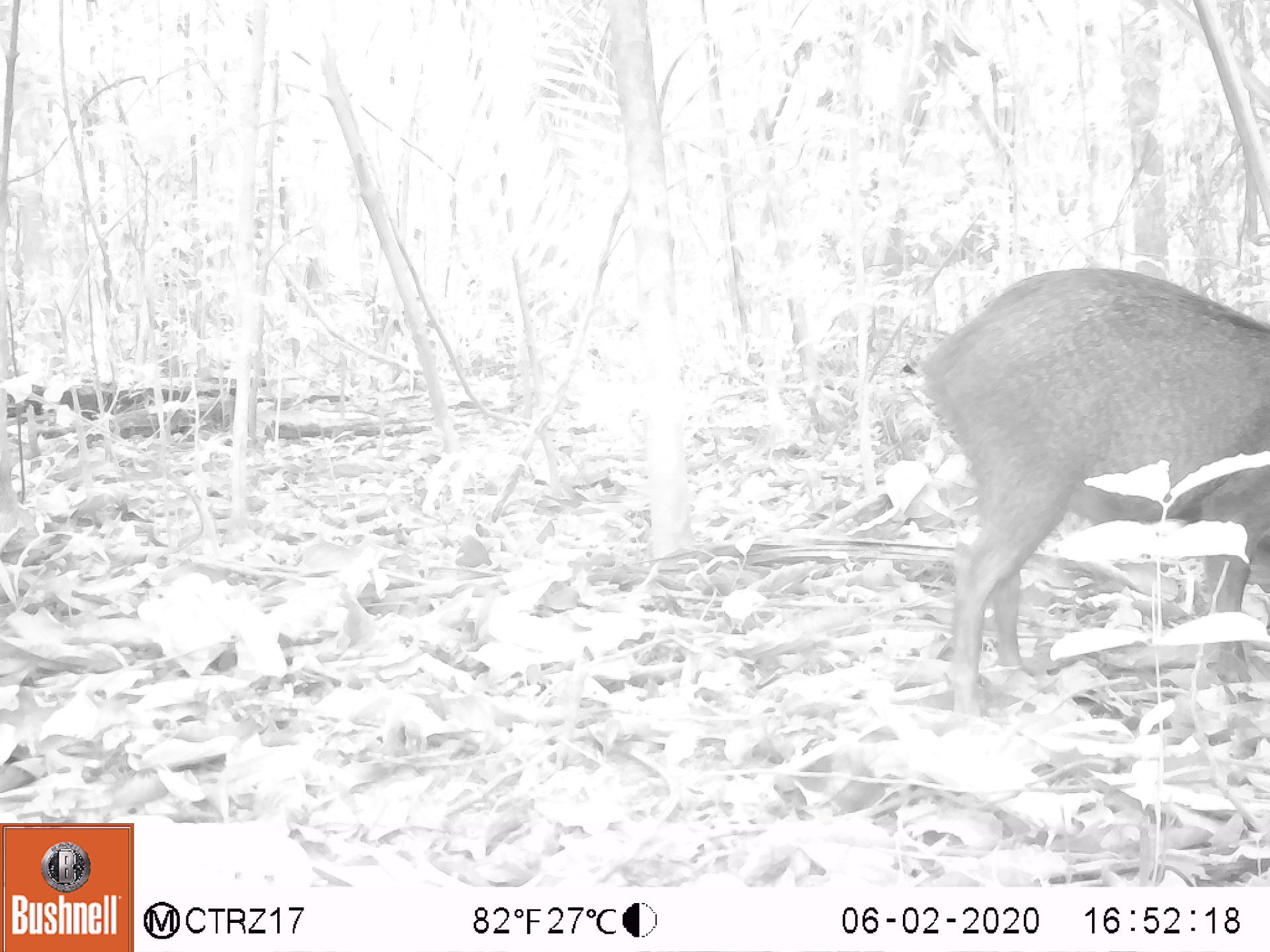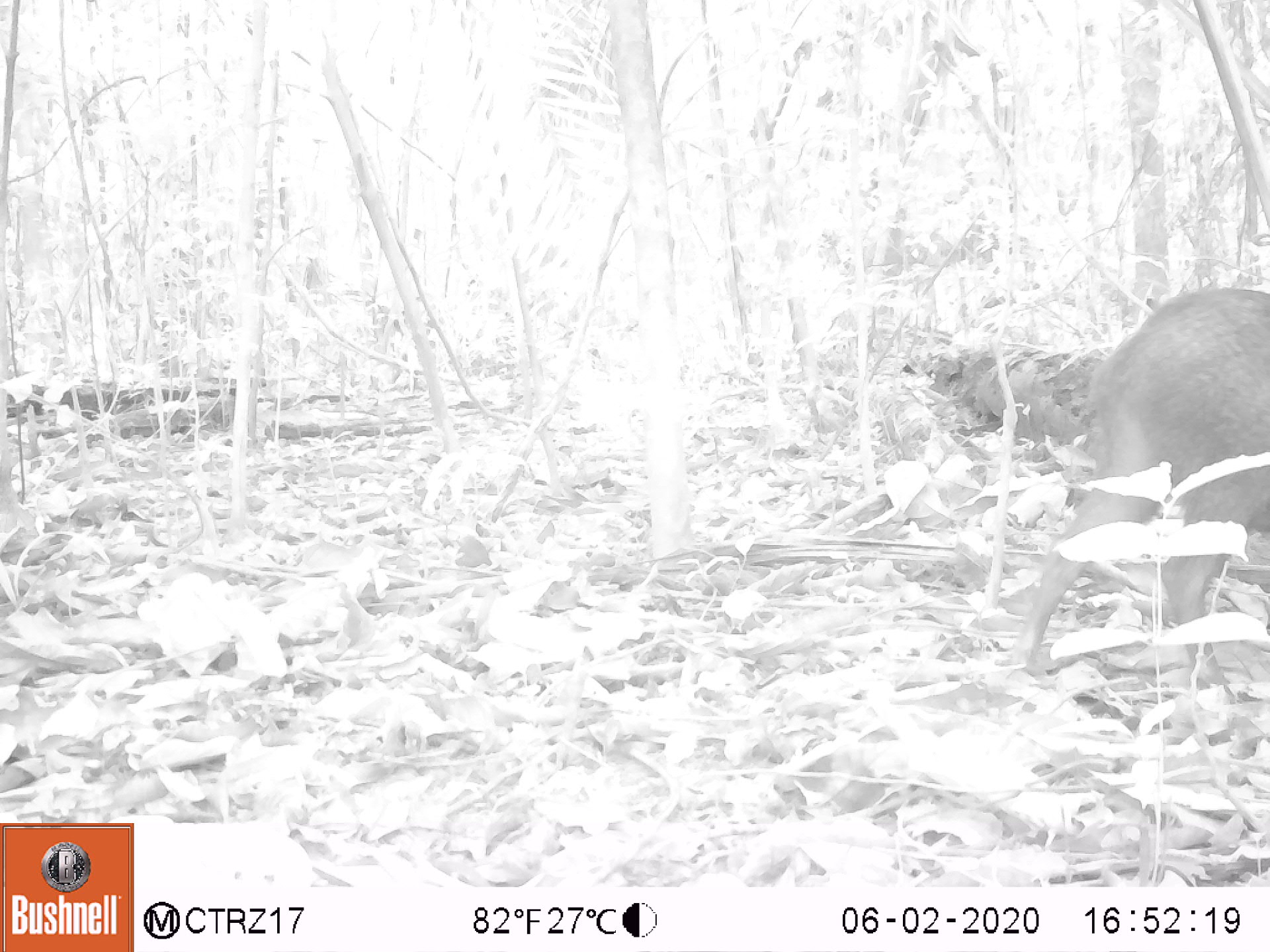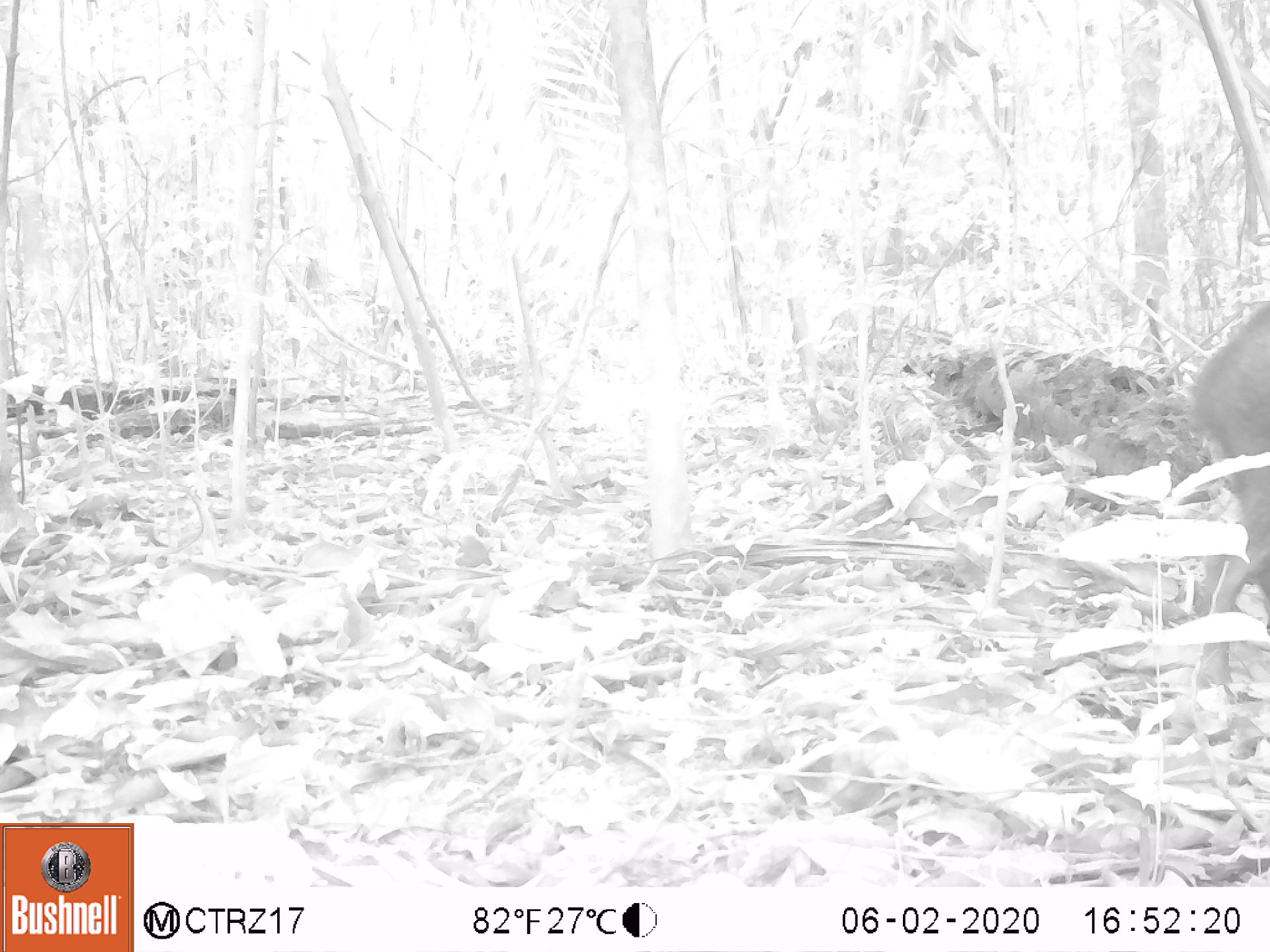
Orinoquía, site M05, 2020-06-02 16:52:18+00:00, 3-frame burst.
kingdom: Animalia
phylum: Chordata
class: Mammalia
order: Artiodactyla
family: Tayassuidae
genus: Pecari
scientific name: Pecari tajacu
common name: collared peccary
Collared peccary (Pecari tajacu).